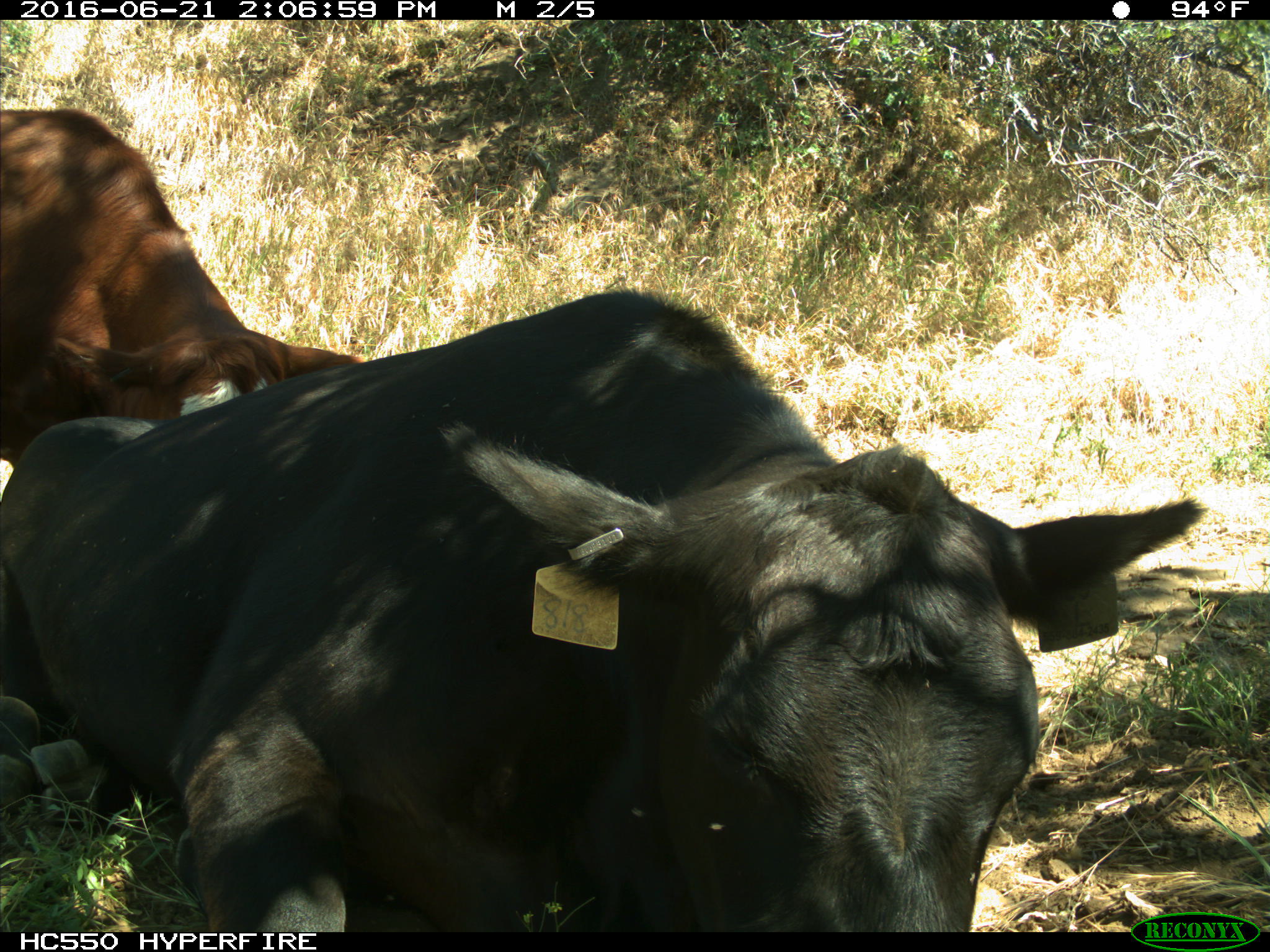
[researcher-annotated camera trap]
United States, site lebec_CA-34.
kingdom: Animalia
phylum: Chordata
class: Mammalia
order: Artiodactyla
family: Bovidae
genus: Bos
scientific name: Bos taurus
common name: domestic cow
Bos taurus (domestic cow).